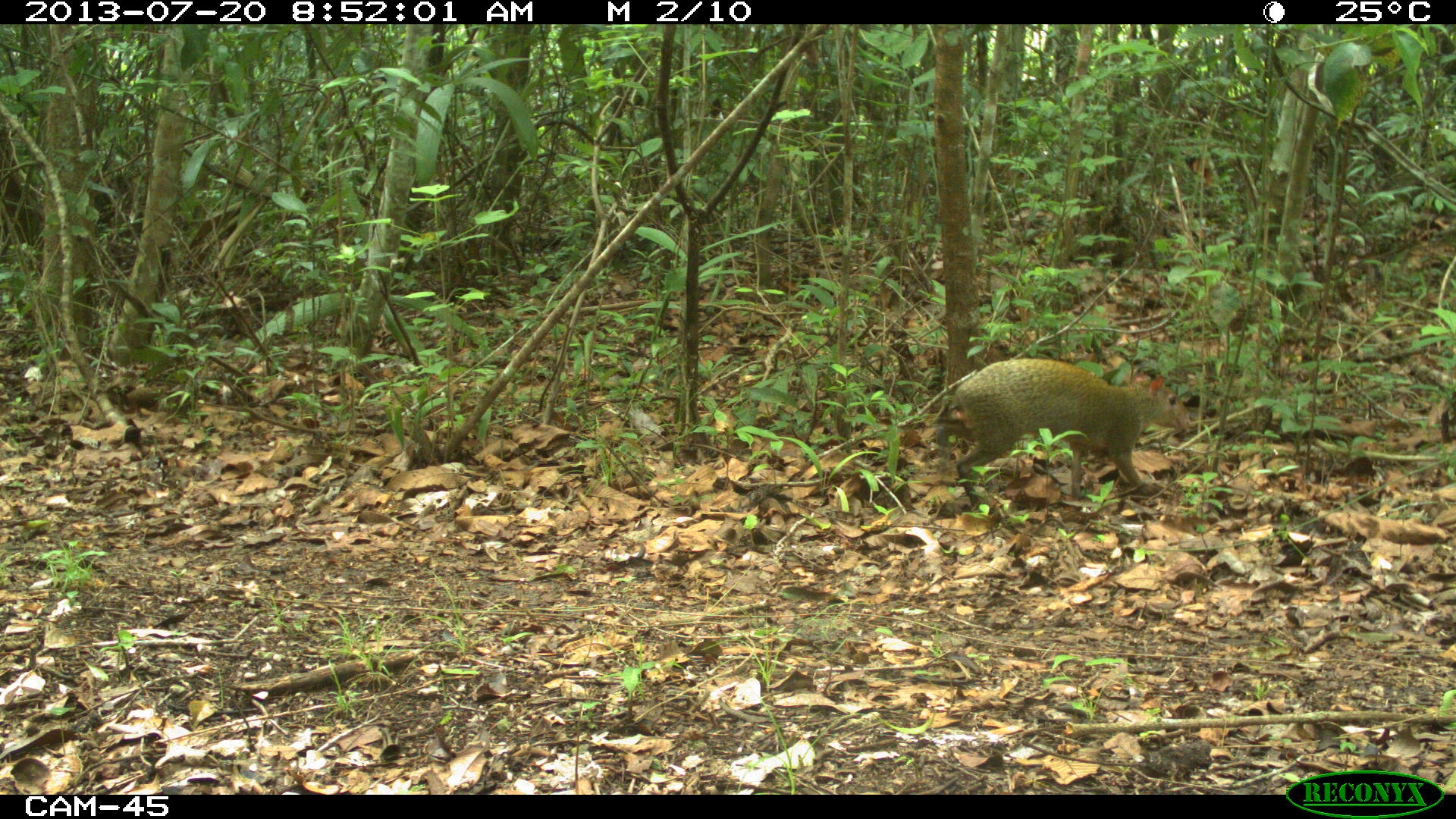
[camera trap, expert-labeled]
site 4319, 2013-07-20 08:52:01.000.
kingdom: Animalia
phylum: Chordata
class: Mammalia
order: Rodentia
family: Dasyproctidae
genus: Dasyprocta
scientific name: Dasyprocta punctata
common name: central american agouti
Dasyprocta punctata (central american agouti), count 1.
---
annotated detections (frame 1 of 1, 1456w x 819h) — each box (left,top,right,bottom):
dasyprocta punctata: (932,358,1191,513)